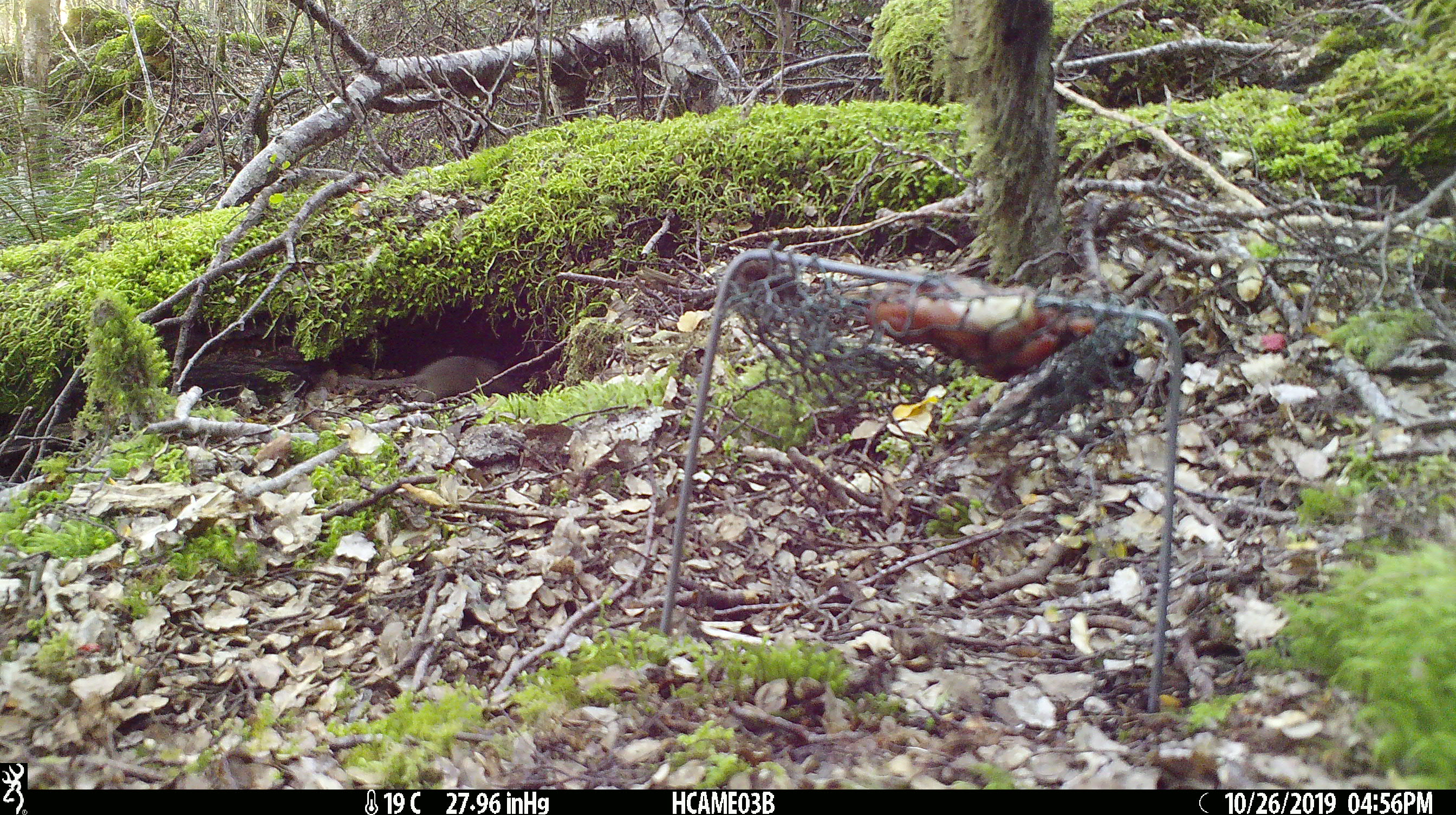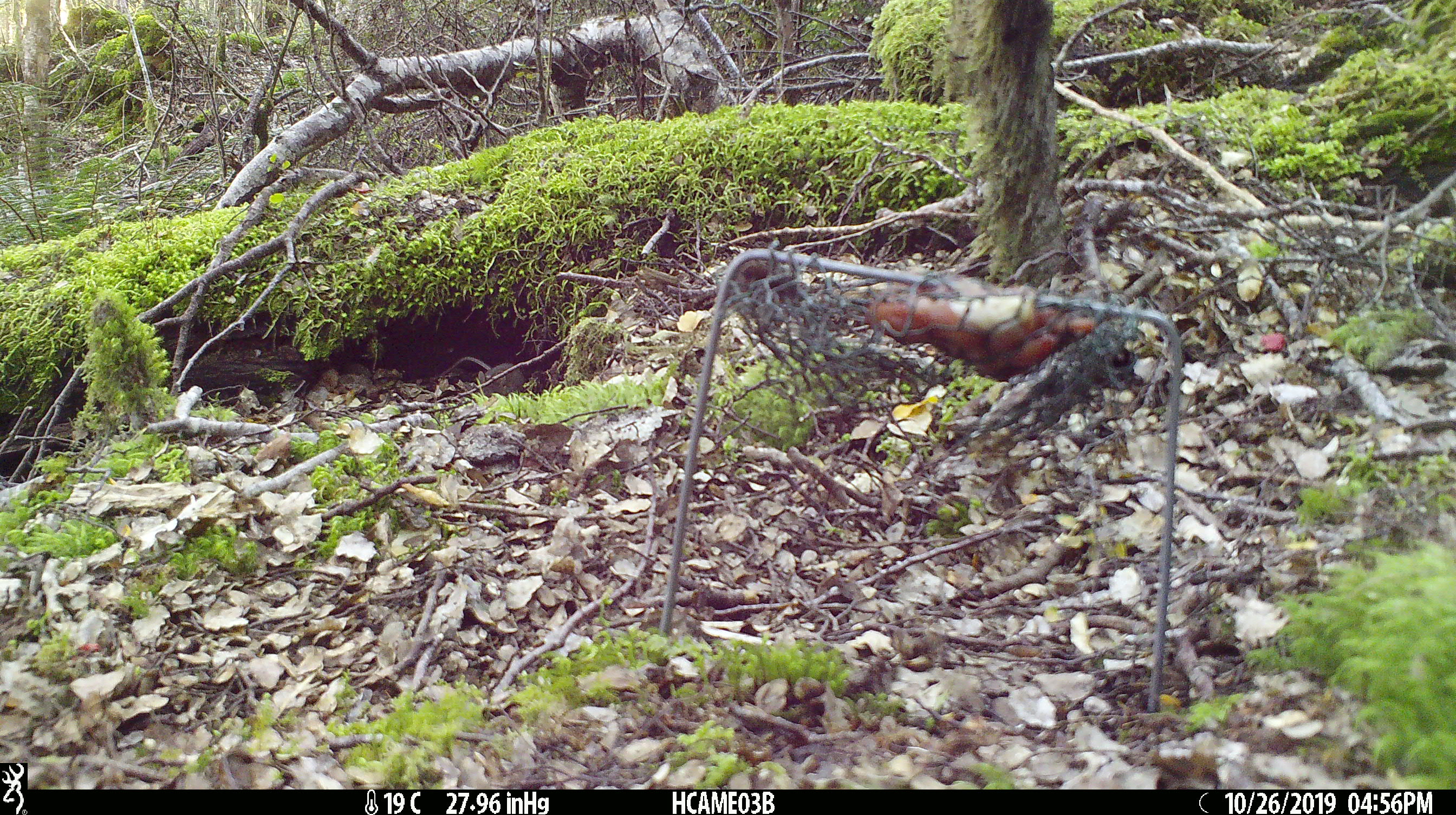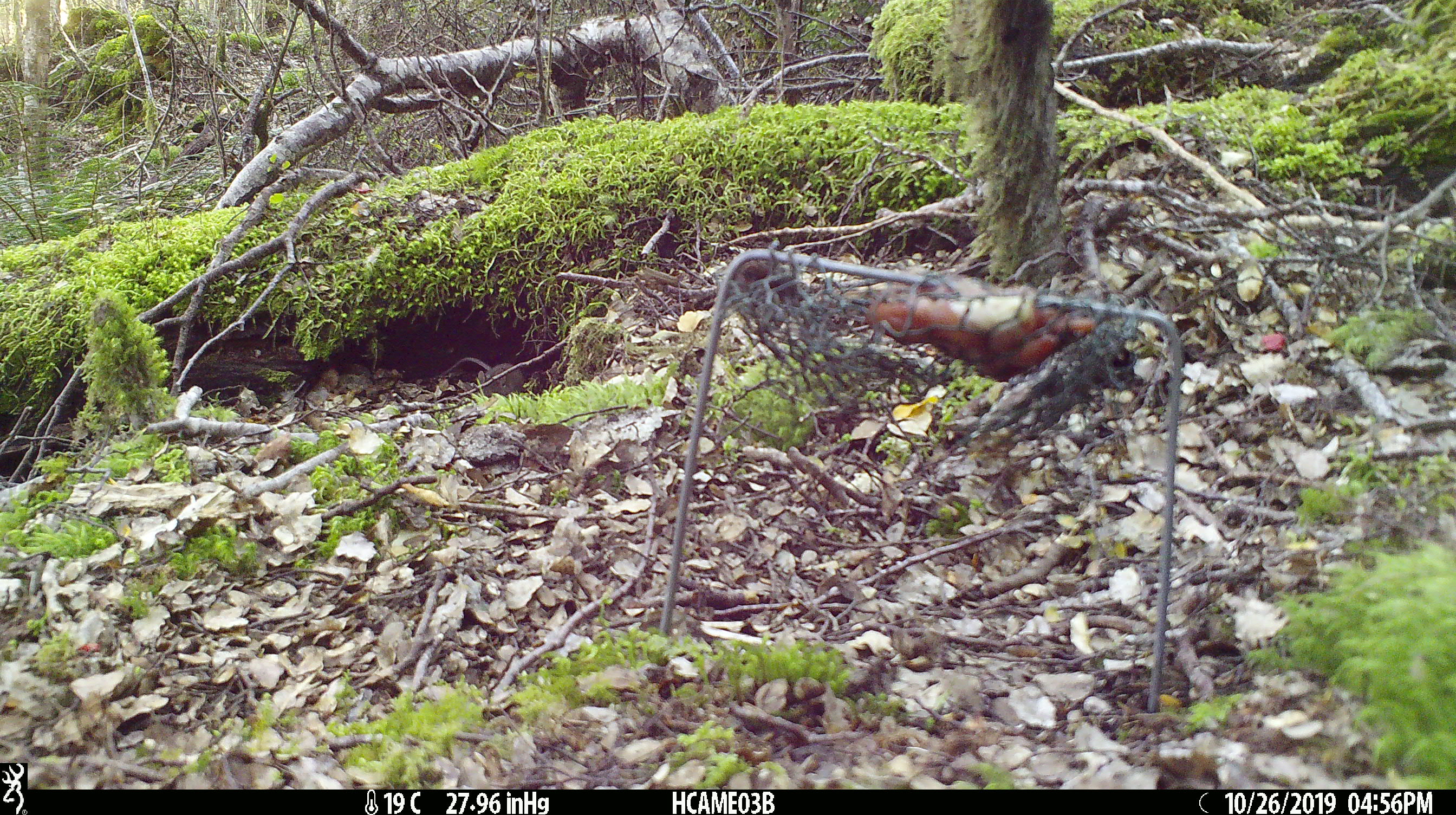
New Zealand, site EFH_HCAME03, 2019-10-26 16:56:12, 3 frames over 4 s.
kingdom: Animalia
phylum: Chordata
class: Mammalia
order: Rodentia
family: Muridae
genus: Mus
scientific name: Mus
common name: mouse